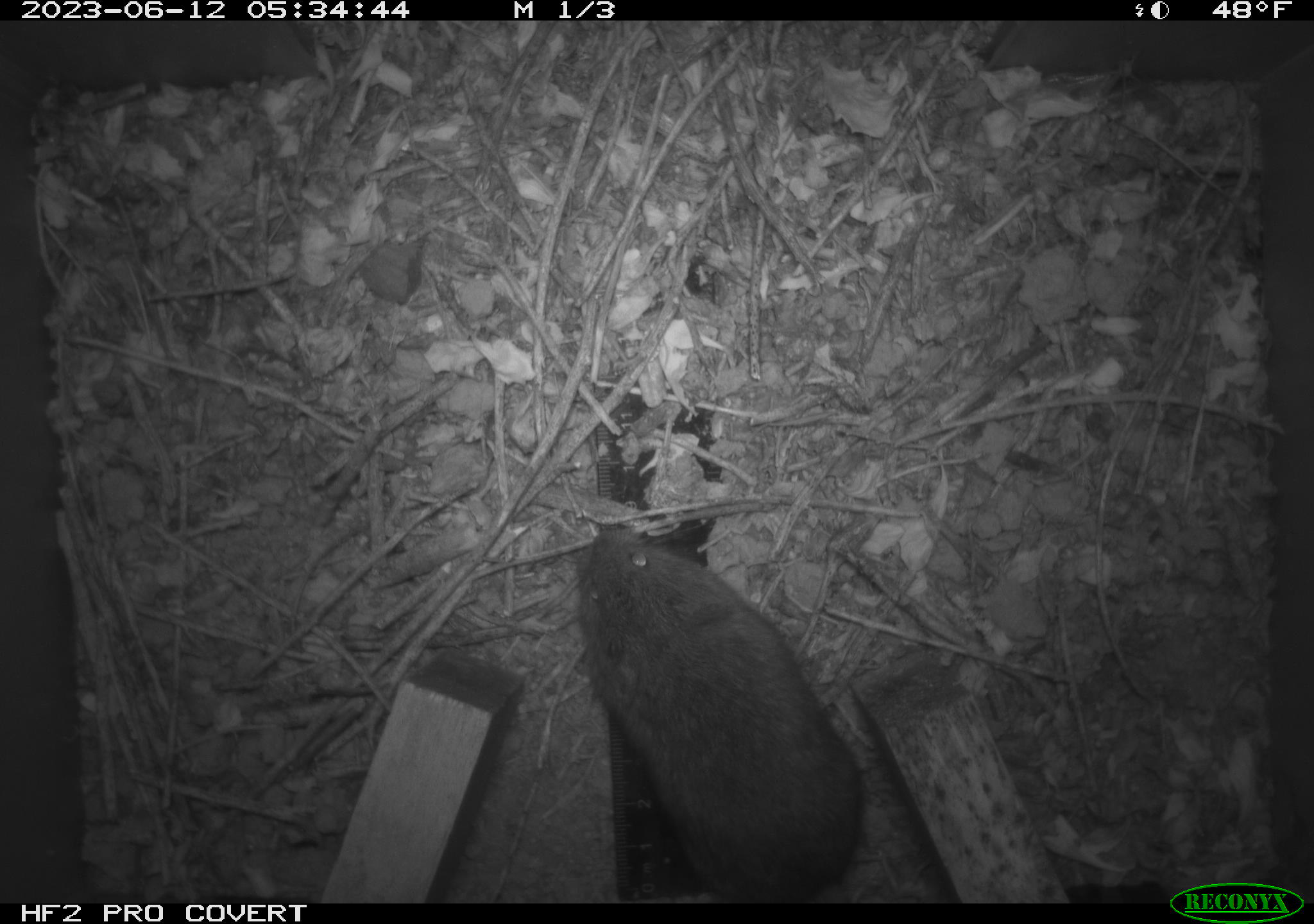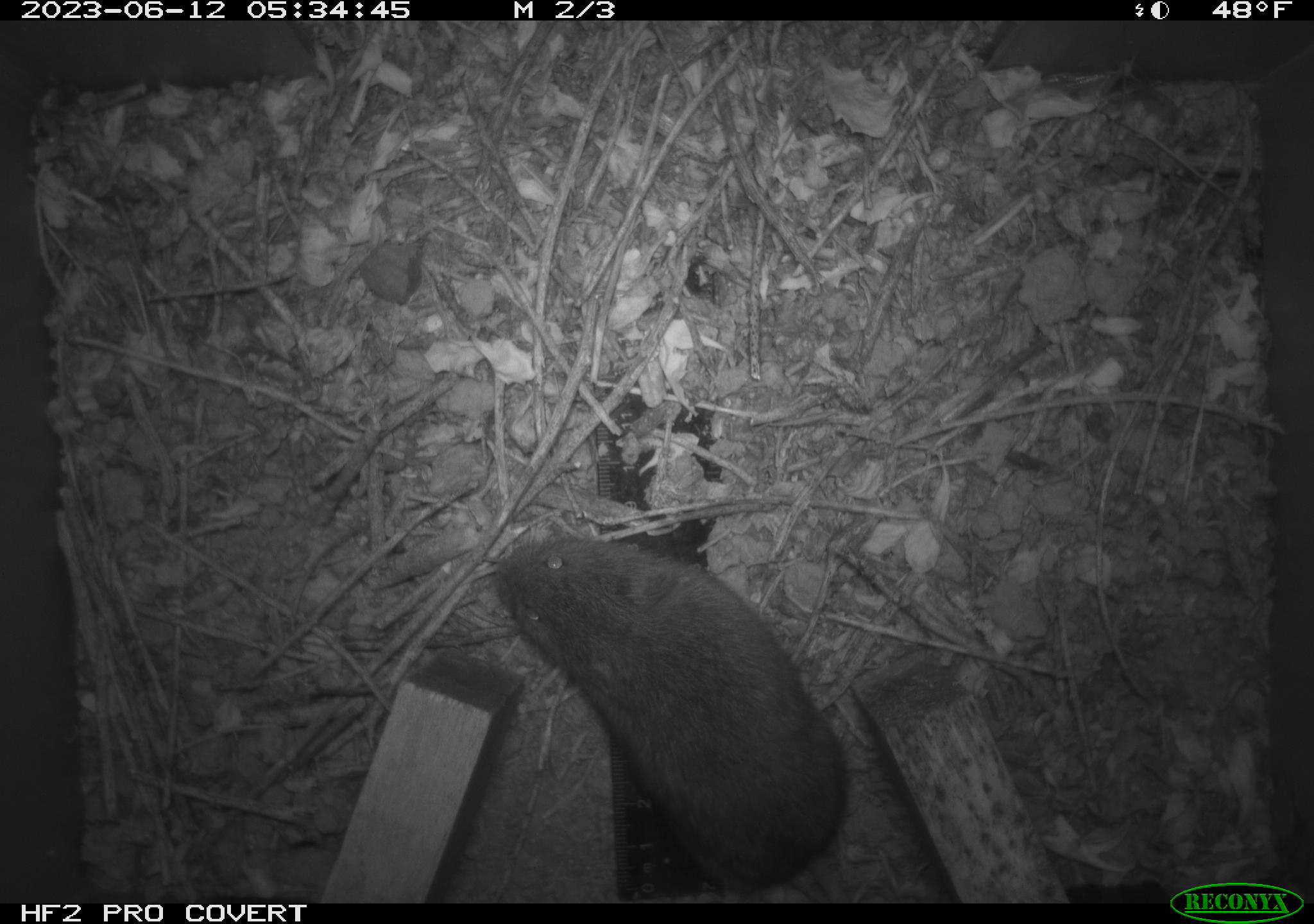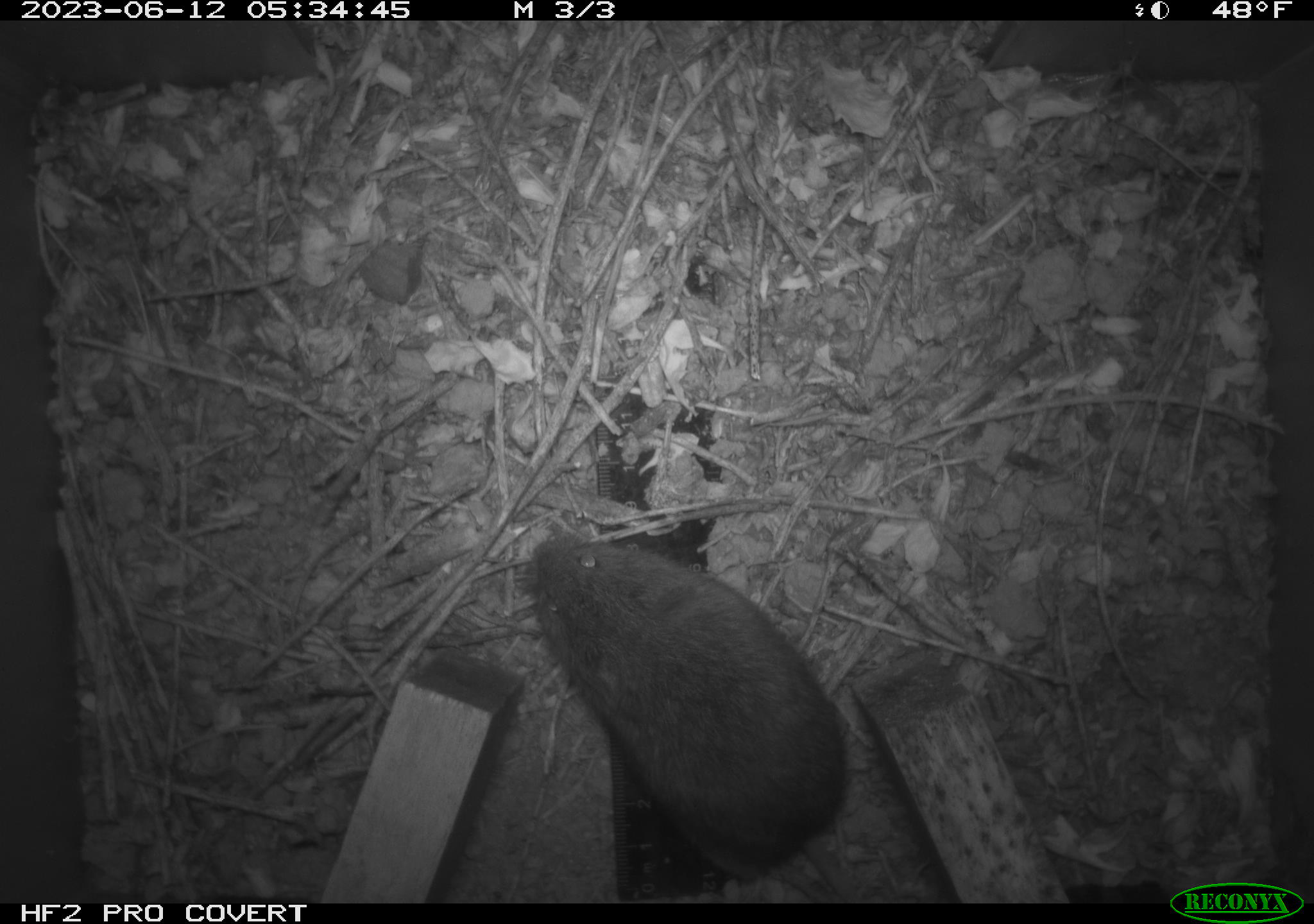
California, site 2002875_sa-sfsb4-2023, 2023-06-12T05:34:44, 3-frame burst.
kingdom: Animalia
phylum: Chordata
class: Mammalia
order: Rodentia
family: Cricetidae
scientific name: Arvicolinae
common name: voles, lemmings, and muskrats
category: arvicolinae subfamily